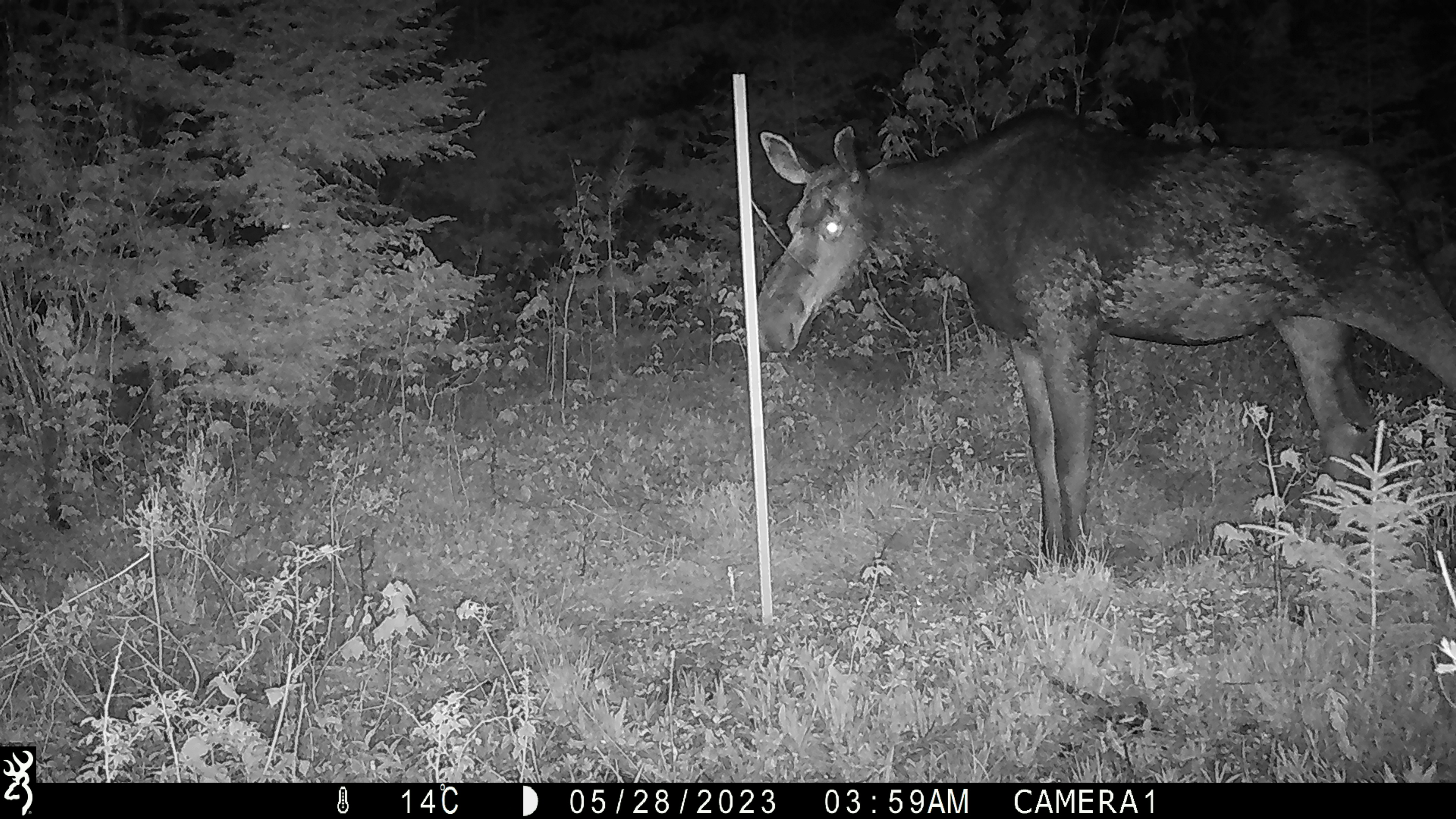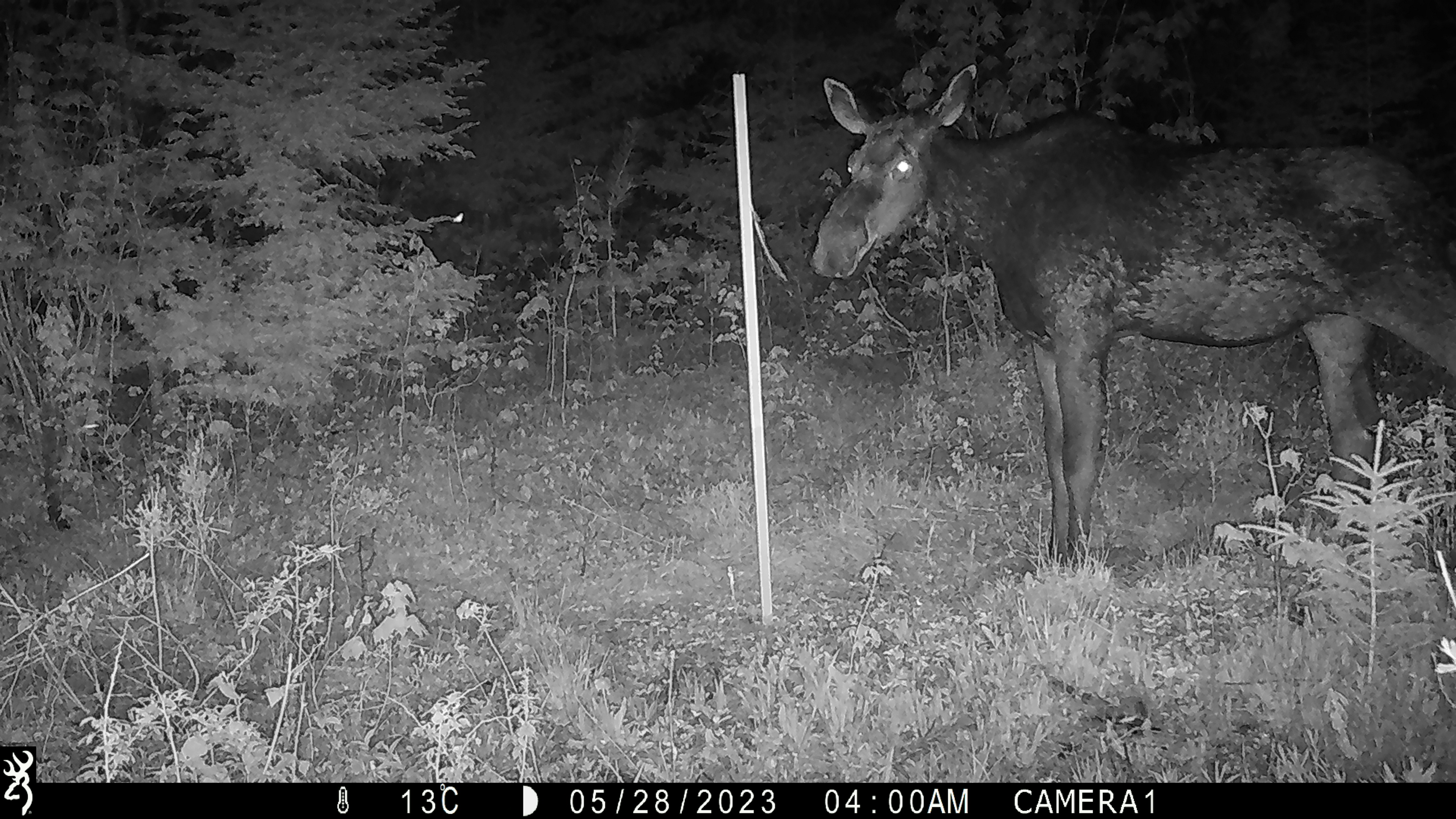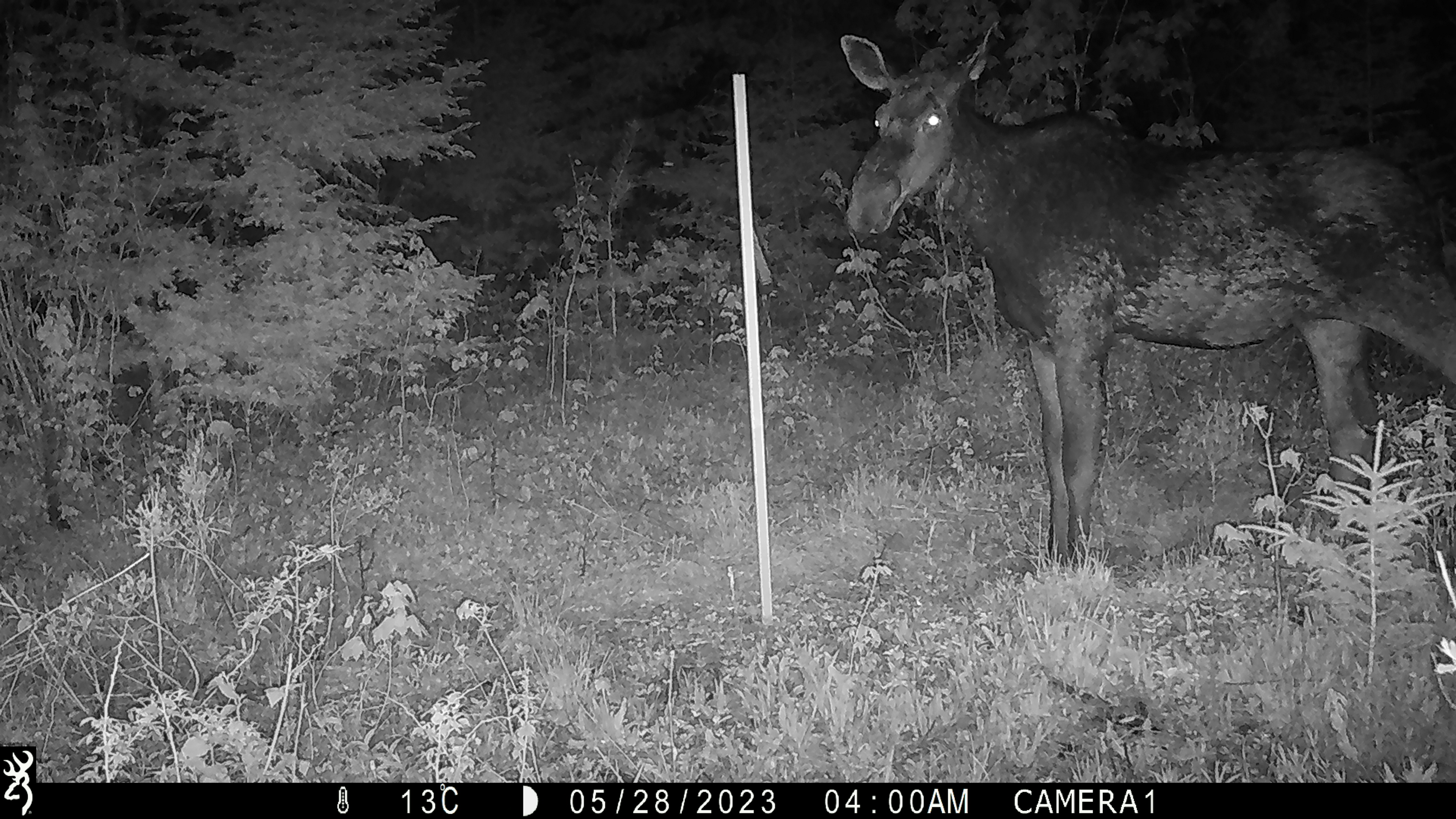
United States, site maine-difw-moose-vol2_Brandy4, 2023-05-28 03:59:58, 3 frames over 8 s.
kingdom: Animalia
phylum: Chordata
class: Mammalia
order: Artiodactyla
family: Cervidae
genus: Alces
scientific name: Alces alces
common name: moose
Moose (Alces alces).